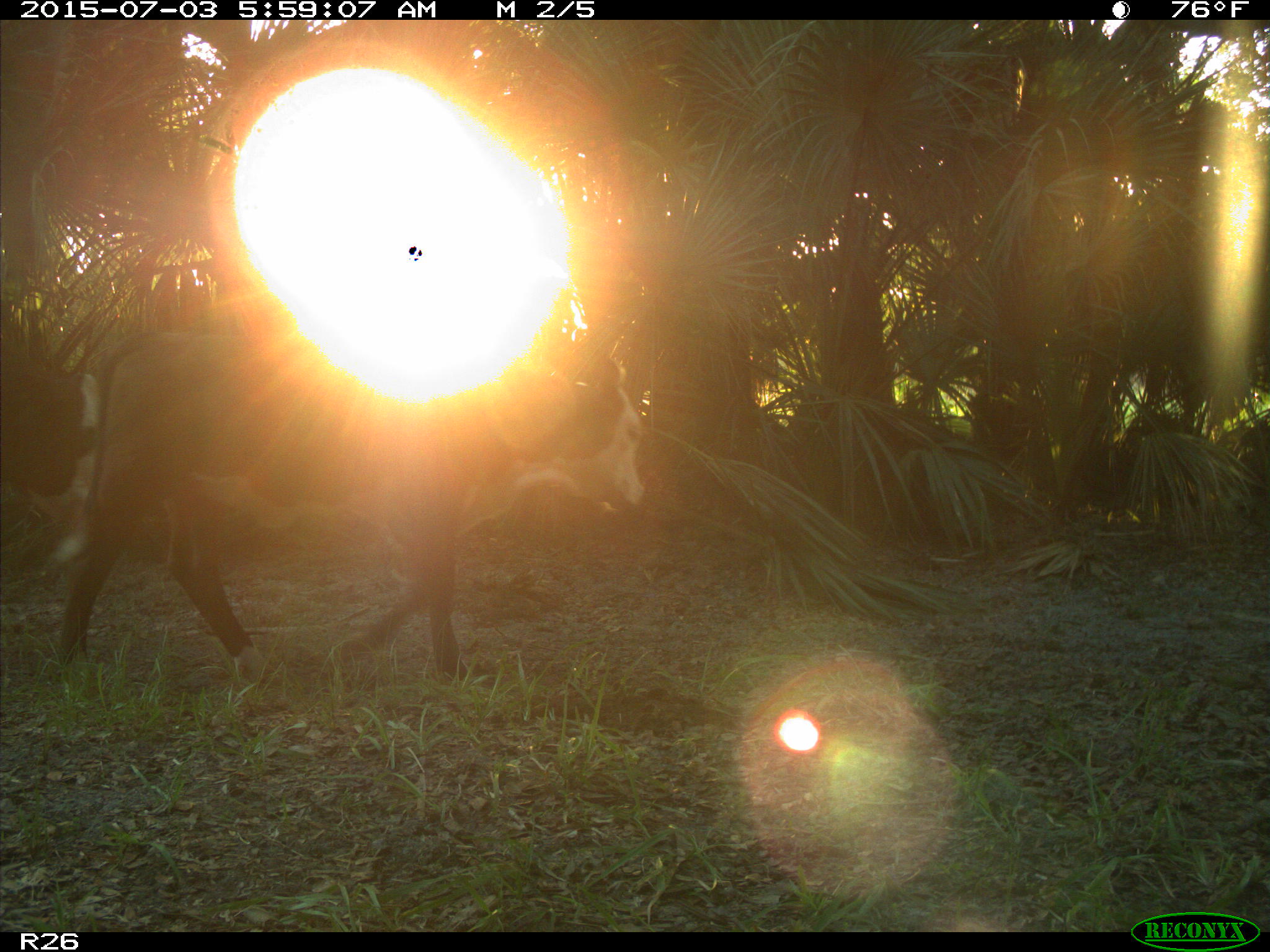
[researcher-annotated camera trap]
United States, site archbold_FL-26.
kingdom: Animalia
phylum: Chordata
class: Mammalia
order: Artiodactyla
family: Bovidae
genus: Bos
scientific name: Bos taurus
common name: domestic cow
Bos taurus (domestic cow).